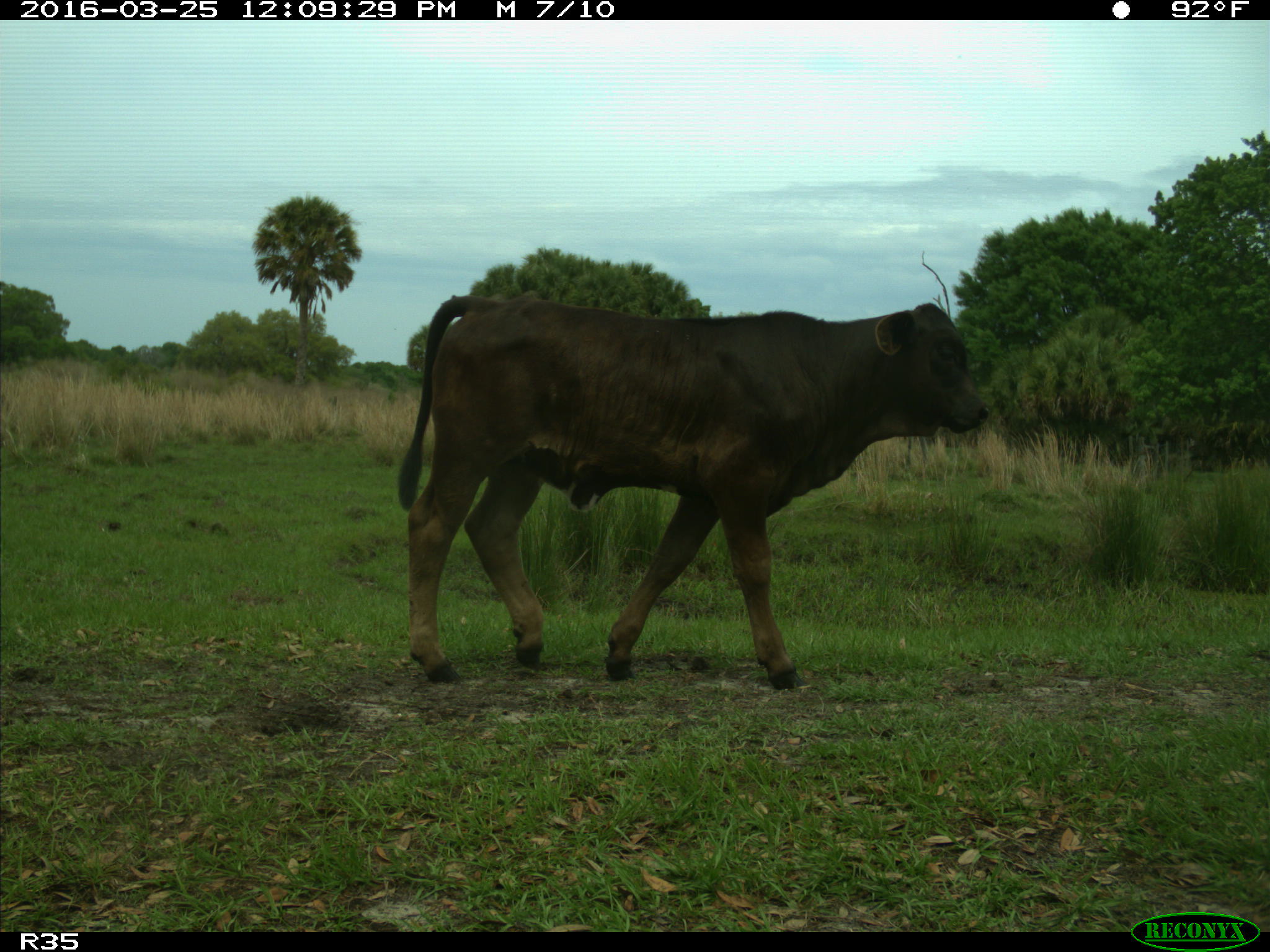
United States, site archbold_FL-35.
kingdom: Animalia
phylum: Chordata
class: Mammalia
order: Artiodactyla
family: Bovidae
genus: Bos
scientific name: Bos taurus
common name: domestic cow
Bos taurus (domestic cow).